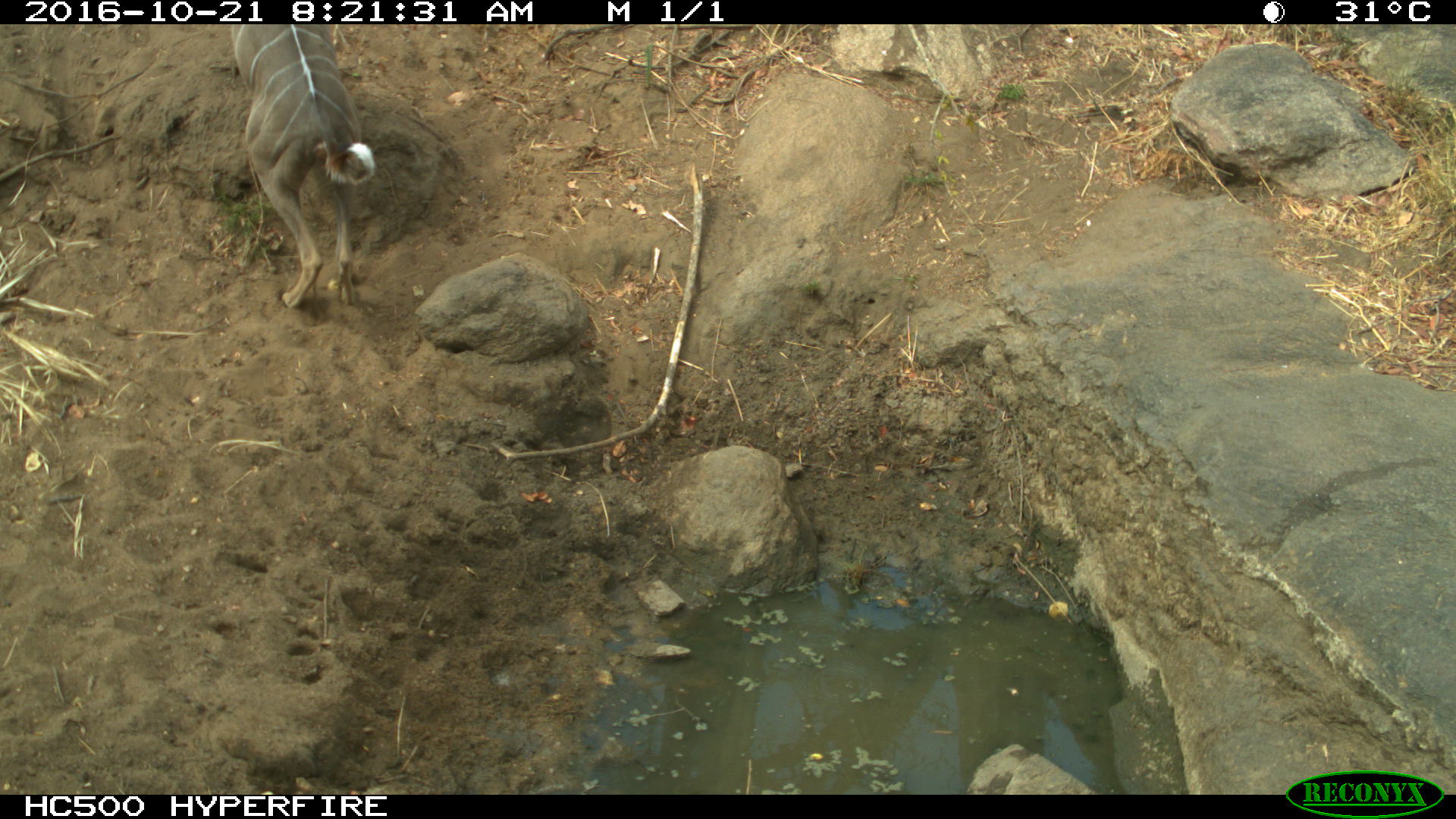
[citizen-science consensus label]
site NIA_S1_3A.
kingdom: Animalia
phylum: Chordata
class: Mammalia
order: Artiodactyla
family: Bovidae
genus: Tragelaphus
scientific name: Tragelaphus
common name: kudu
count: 1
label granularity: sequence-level